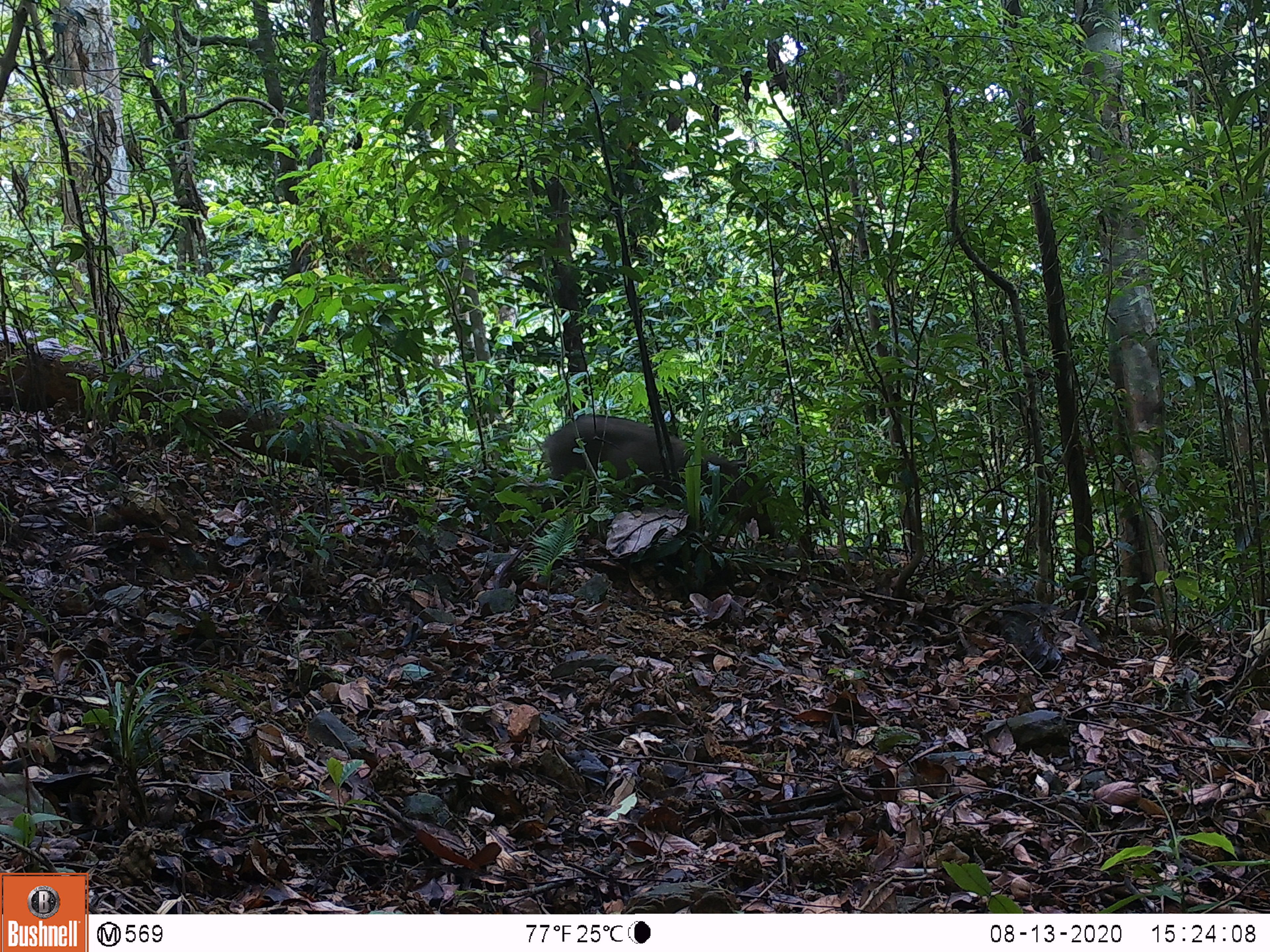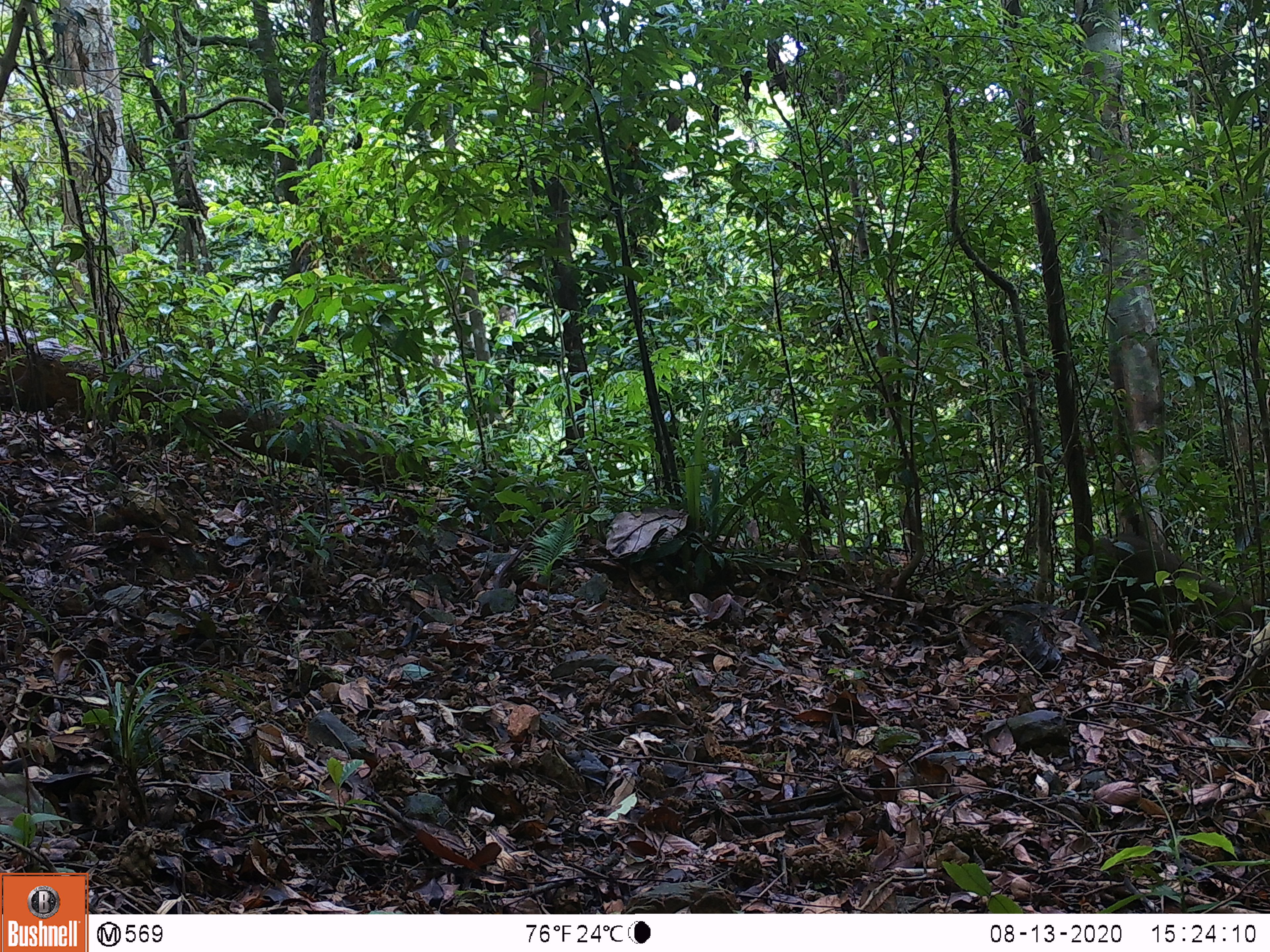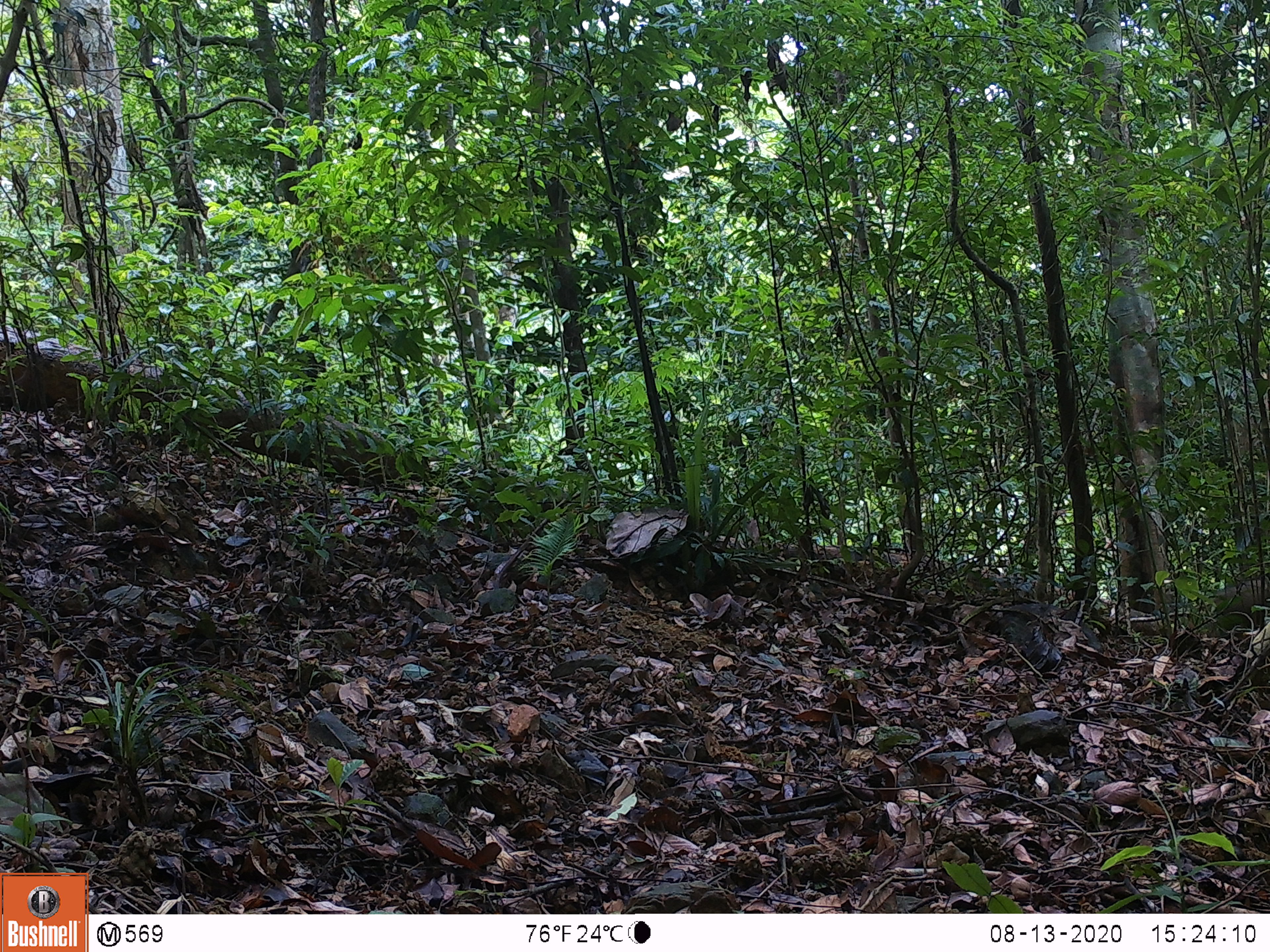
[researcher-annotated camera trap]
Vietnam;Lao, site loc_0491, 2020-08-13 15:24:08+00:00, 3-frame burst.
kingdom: Animalia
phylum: Chordata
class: Mammalia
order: Artiodactyla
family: Suidae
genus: Sus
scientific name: Sus scrofa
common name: eurasian wild pig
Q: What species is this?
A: Eurasian wild pig (Sus scrofa).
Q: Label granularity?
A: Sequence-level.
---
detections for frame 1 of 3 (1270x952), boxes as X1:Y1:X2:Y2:
eurasian wild pig: 541:413:774:540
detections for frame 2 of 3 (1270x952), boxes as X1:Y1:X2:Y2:
eurasian wild pig: 1092:533:1261:628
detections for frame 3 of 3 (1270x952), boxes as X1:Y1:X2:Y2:
eurasian wild pig: 1208:579:1270:640